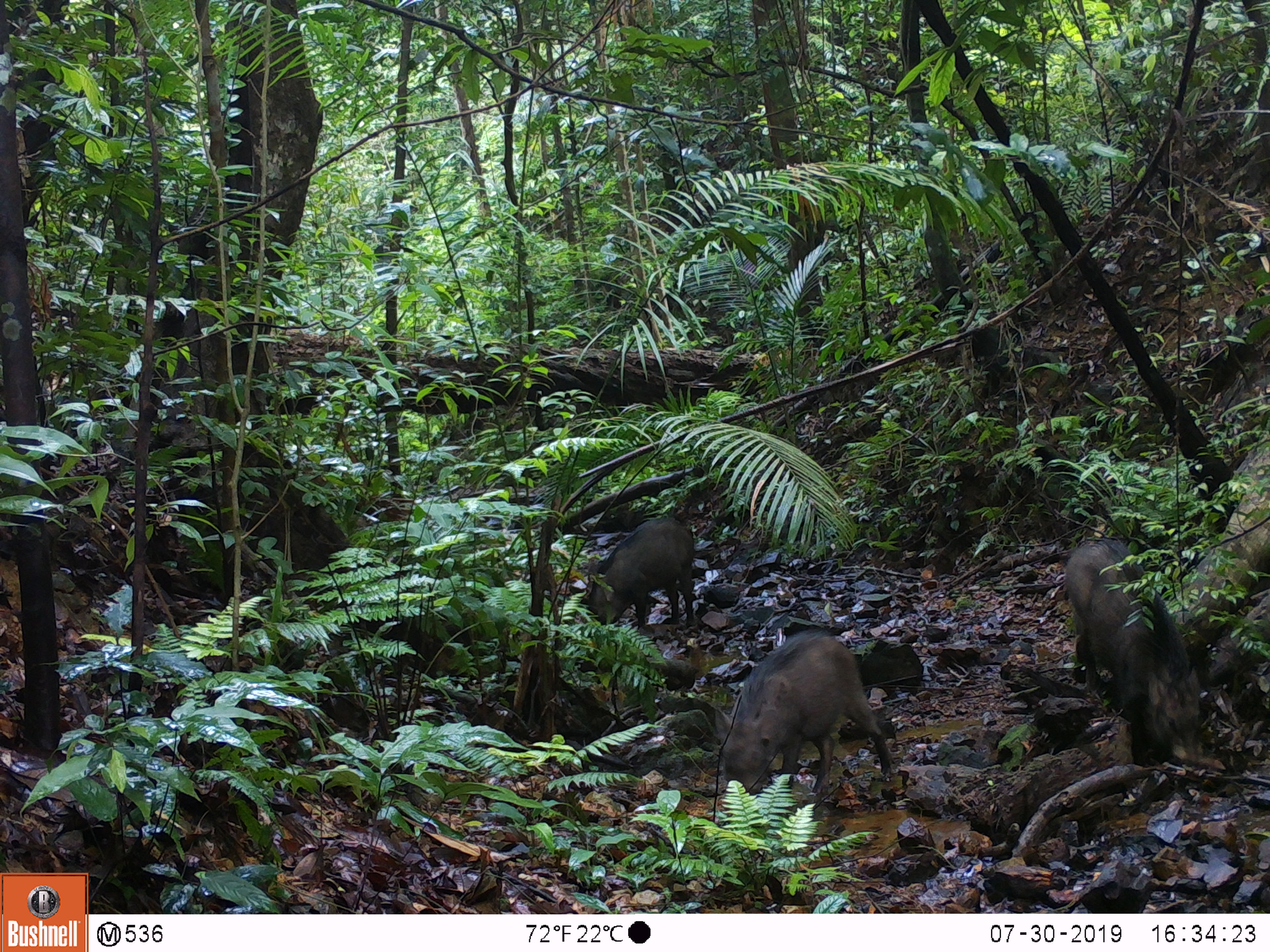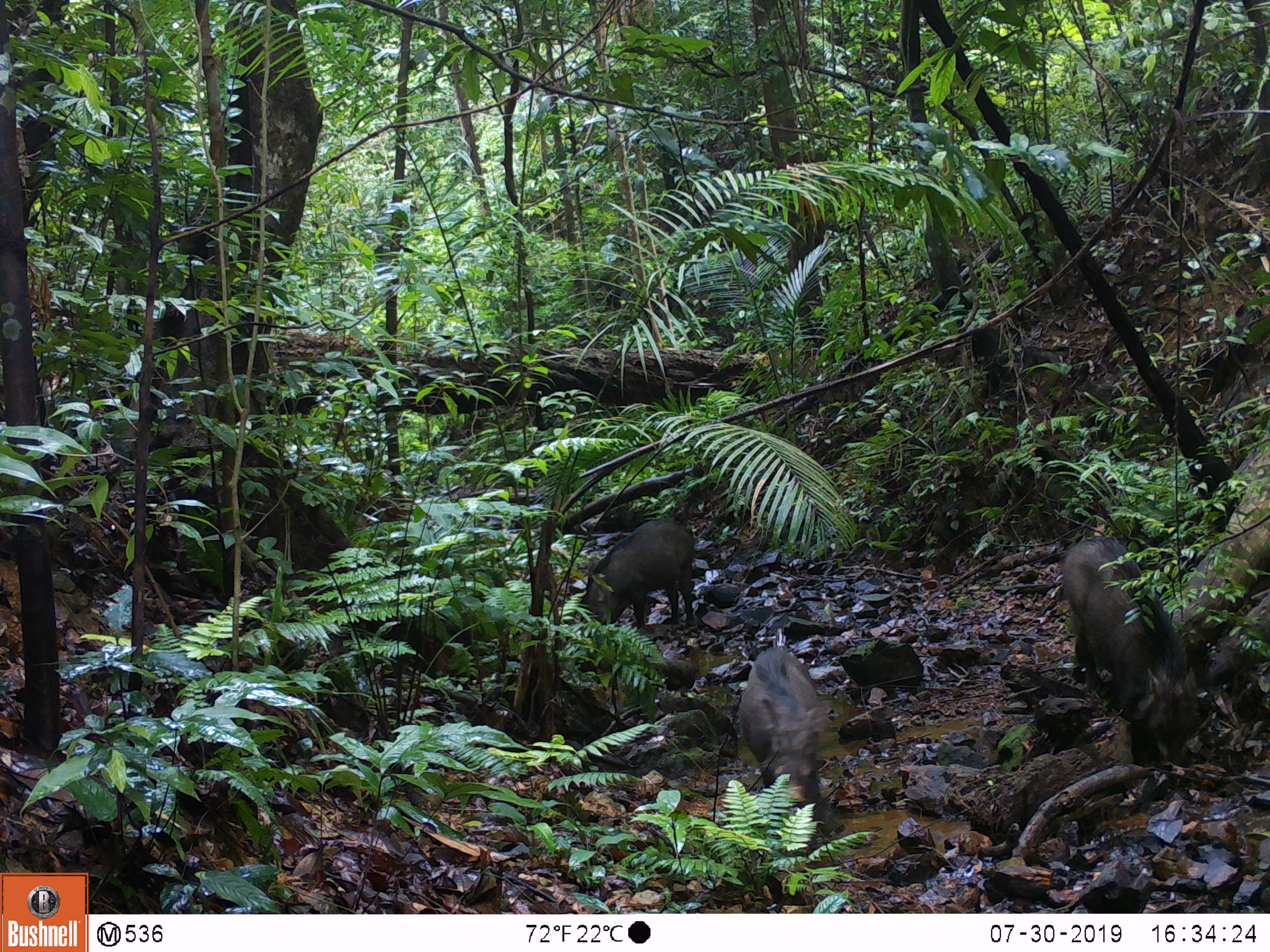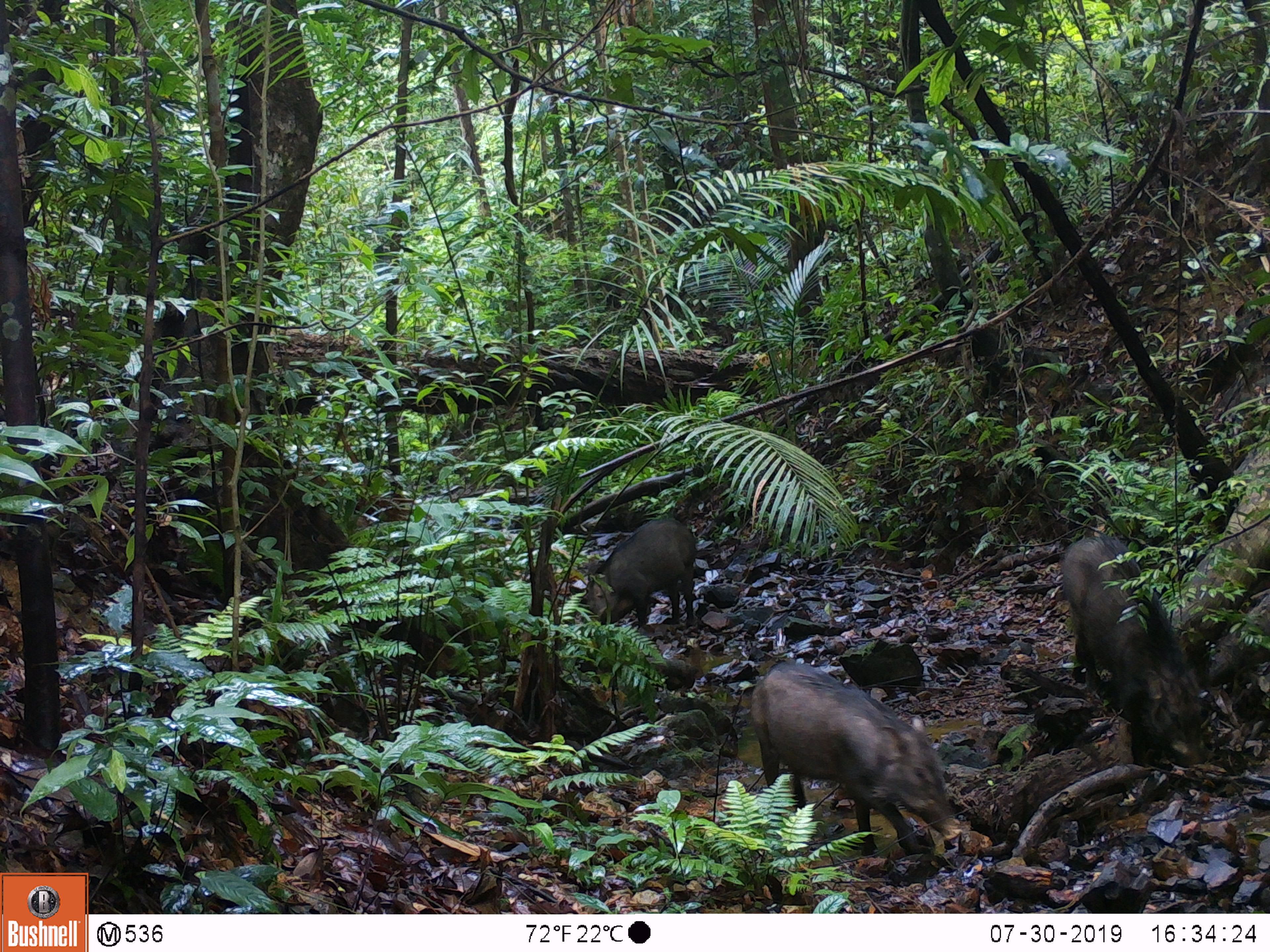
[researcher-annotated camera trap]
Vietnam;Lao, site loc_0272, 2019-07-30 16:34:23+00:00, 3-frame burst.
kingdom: Animalia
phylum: Chordata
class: Mammalia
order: Artiodactyla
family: Suidae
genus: Sus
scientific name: Sus scrofa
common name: eurasian wild pig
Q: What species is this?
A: Eurasian wild pig (Sus scrofa).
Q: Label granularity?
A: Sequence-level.